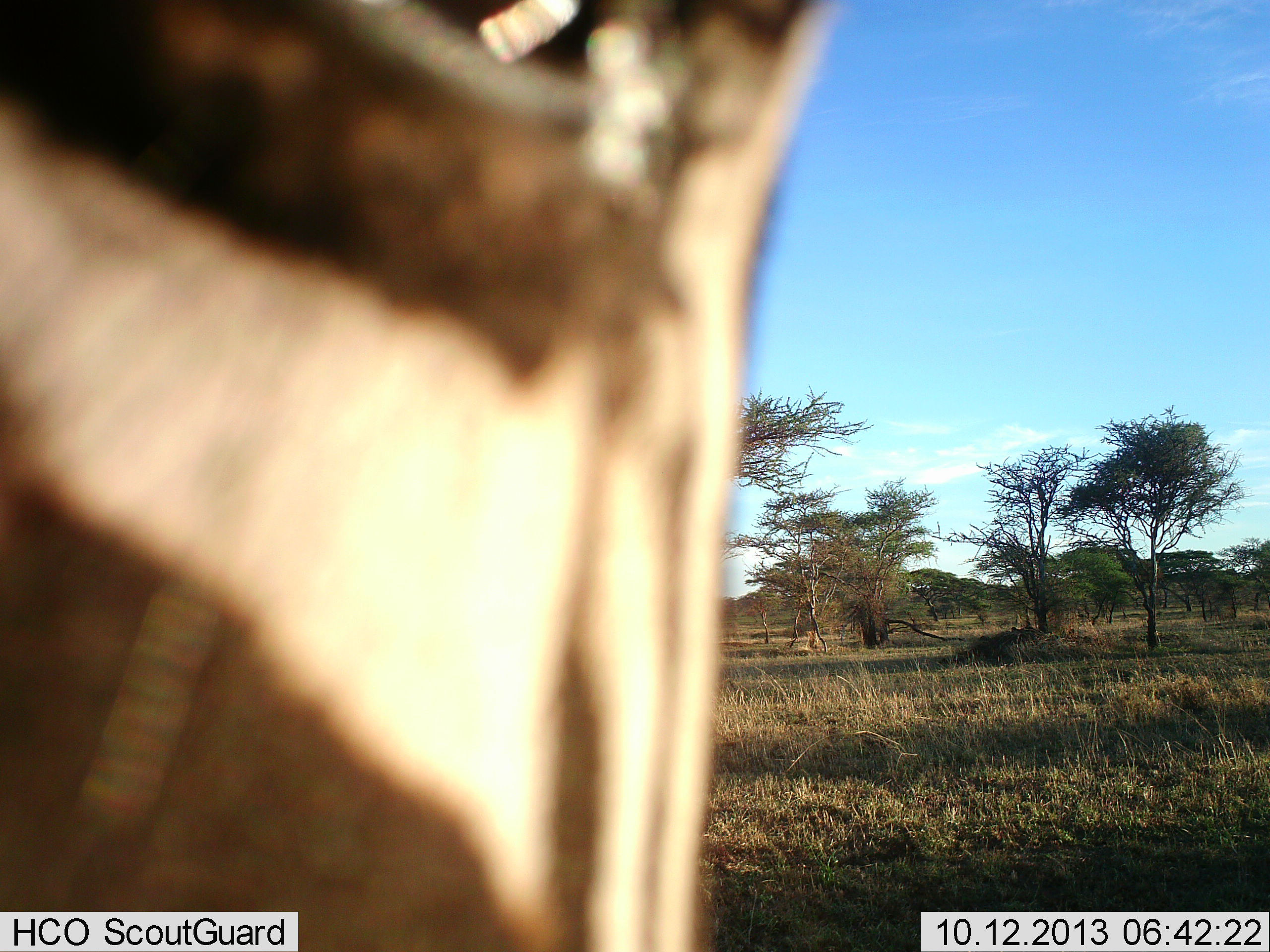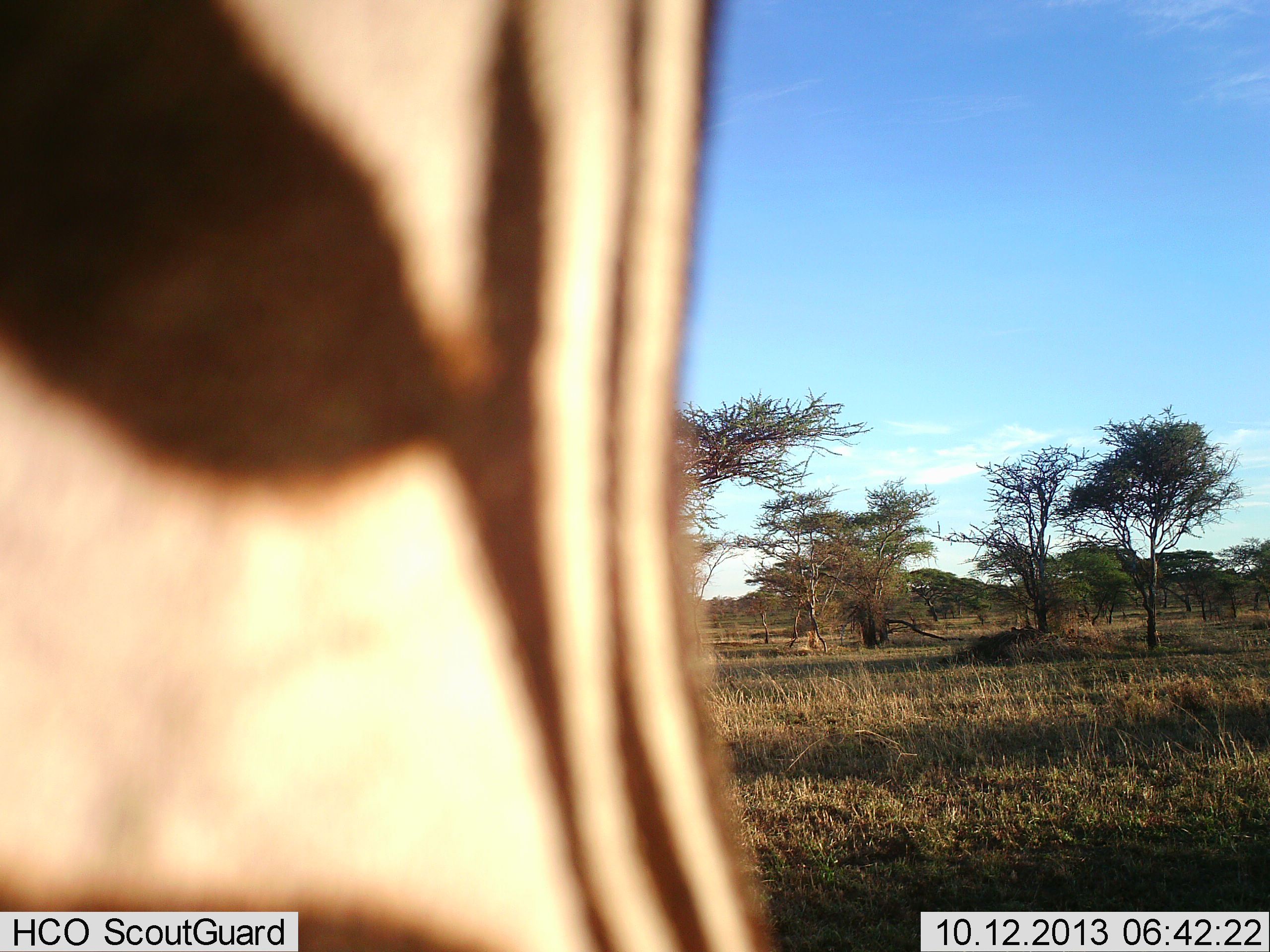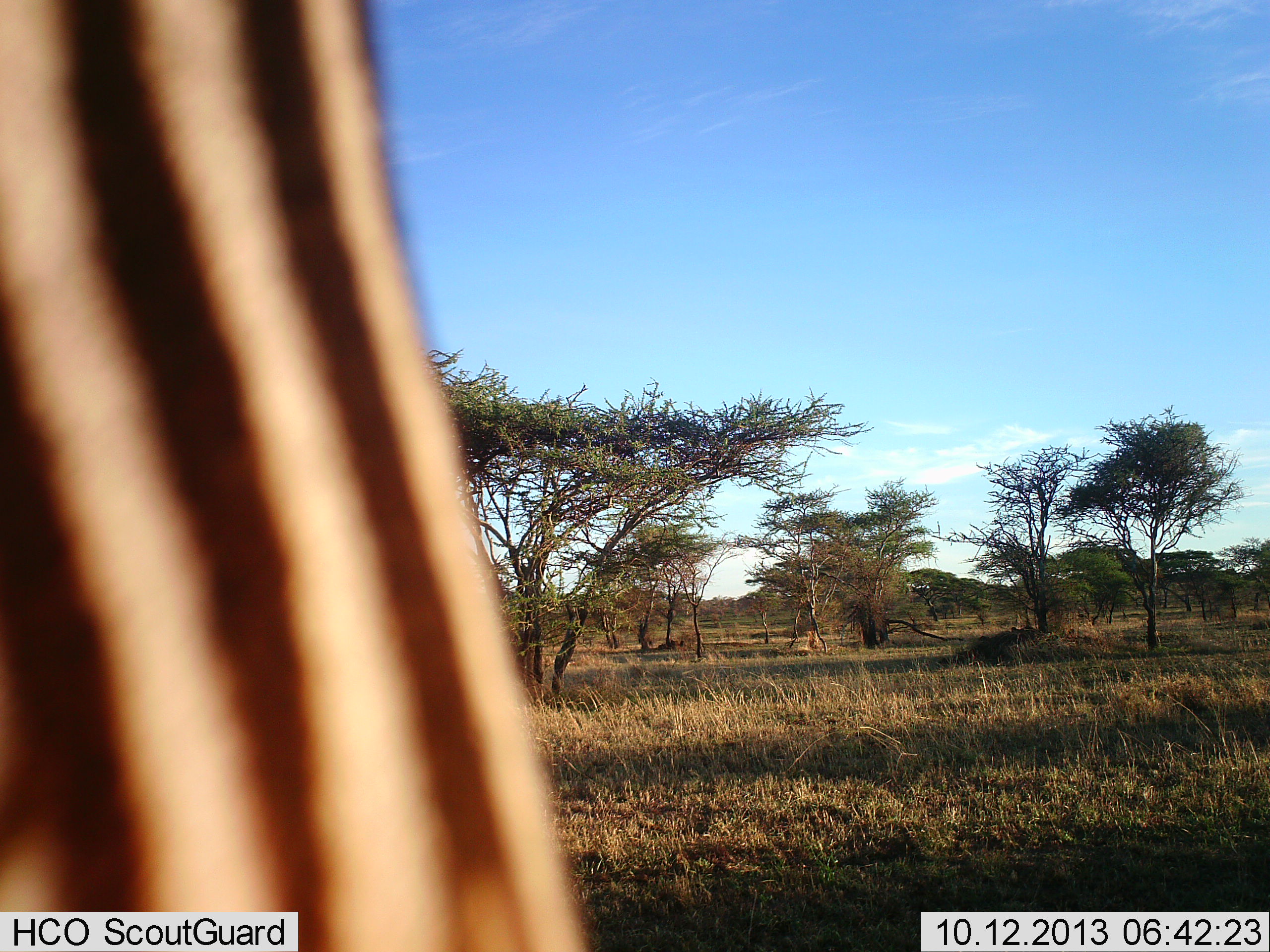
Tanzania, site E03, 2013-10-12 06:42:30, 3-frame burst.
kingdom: Animalia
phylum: Chordata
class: Mammalia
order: Perissodactyla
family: Equidae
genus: Equus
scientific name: Equus quagga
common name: plains zebra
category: zebra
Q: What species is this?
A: Zebra (plains zebra) (Equus quagga).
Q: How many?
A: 1.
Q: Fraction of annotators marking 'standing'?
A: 80%.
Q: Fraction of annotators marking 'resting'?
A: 0%.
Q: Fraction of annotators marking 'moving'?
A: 20%.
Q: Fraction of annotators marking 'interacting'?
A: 0%.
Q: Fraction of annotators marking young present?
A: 0%.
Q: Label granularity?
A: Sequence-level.